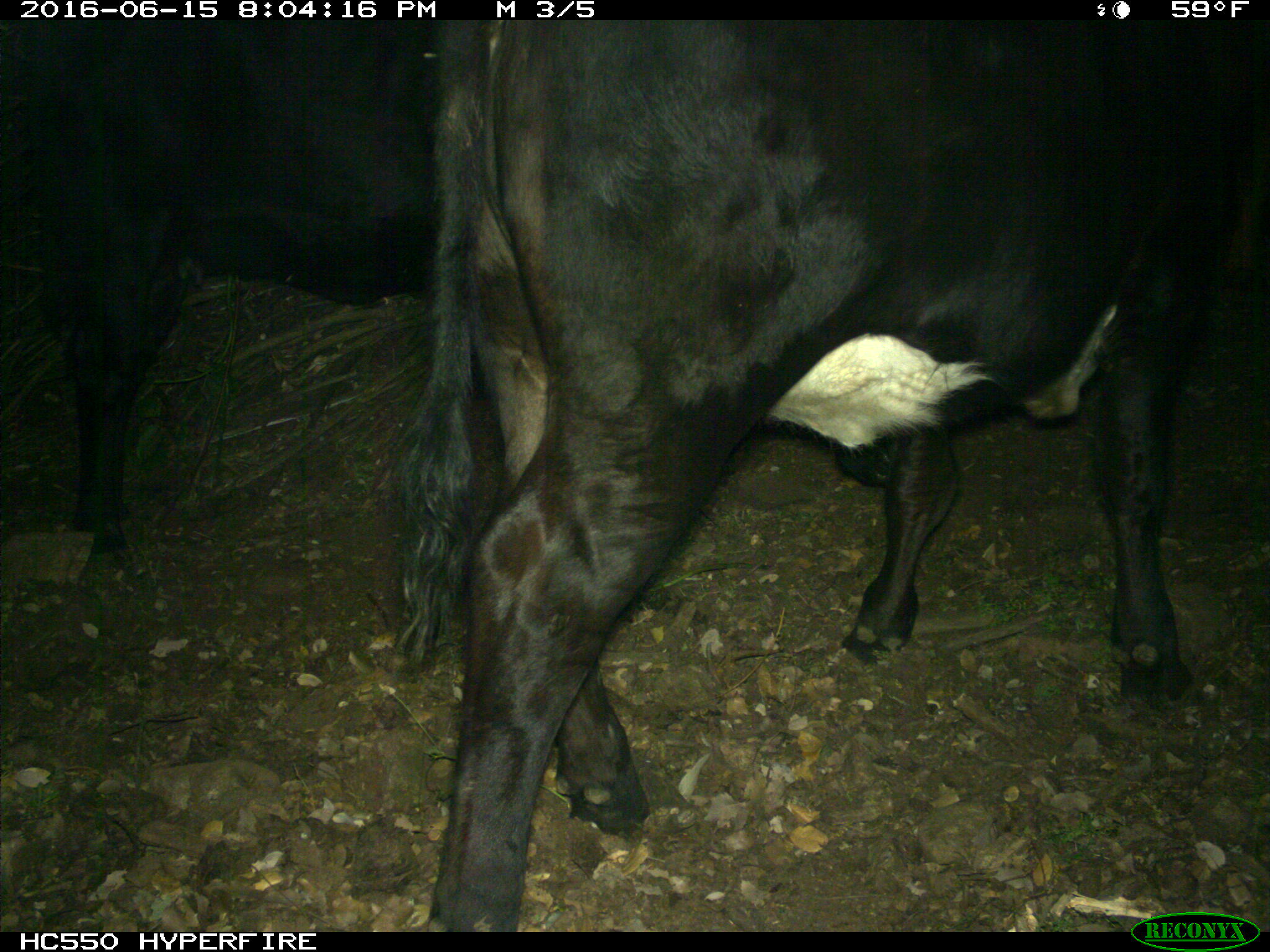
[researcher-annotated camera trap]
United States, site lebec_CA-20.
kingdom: Animalia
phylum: Chordata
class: Mammalia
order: Artiodactyla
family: Bovidae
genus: Bos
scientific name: Bos taurus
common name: domestic cow